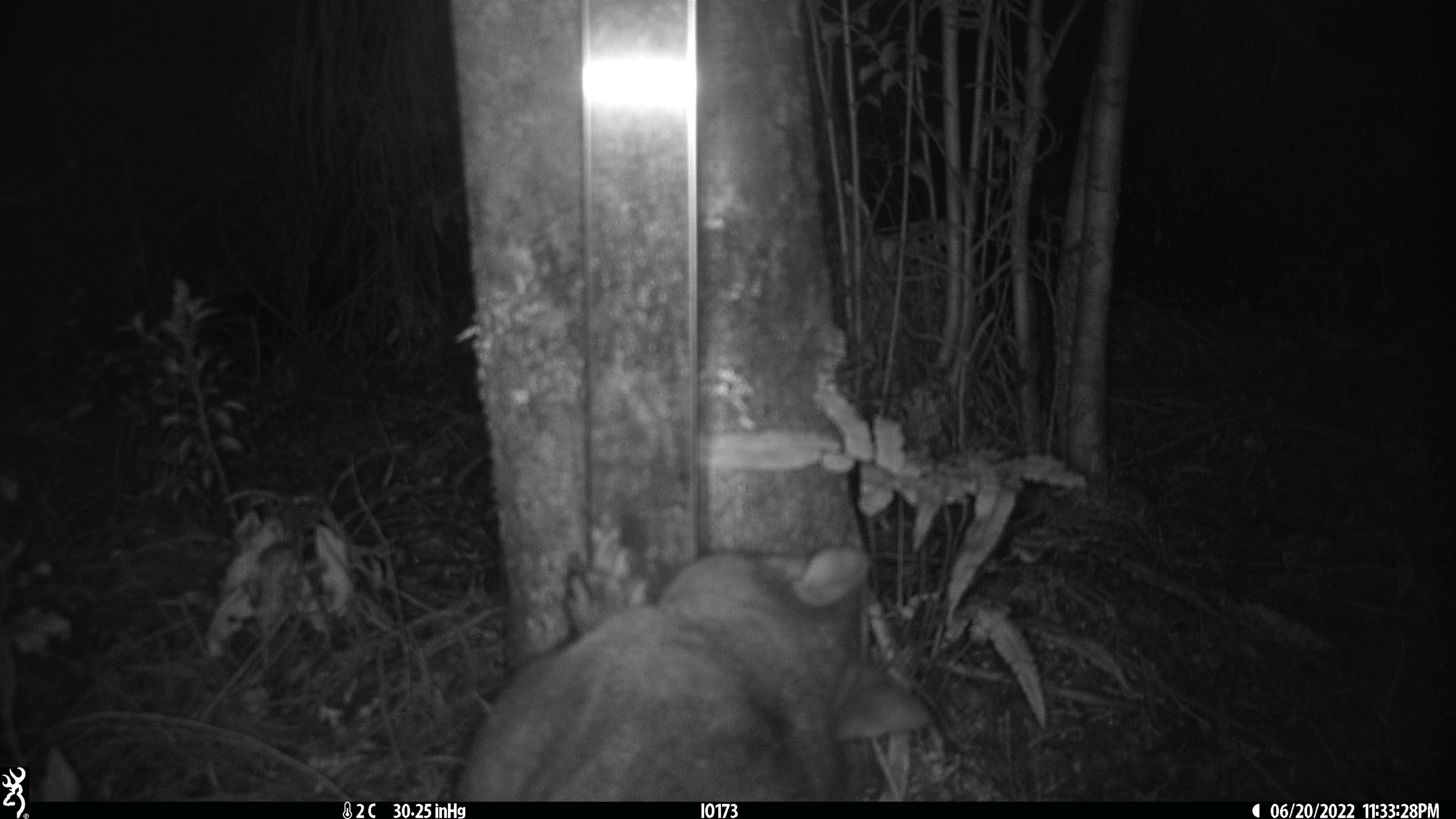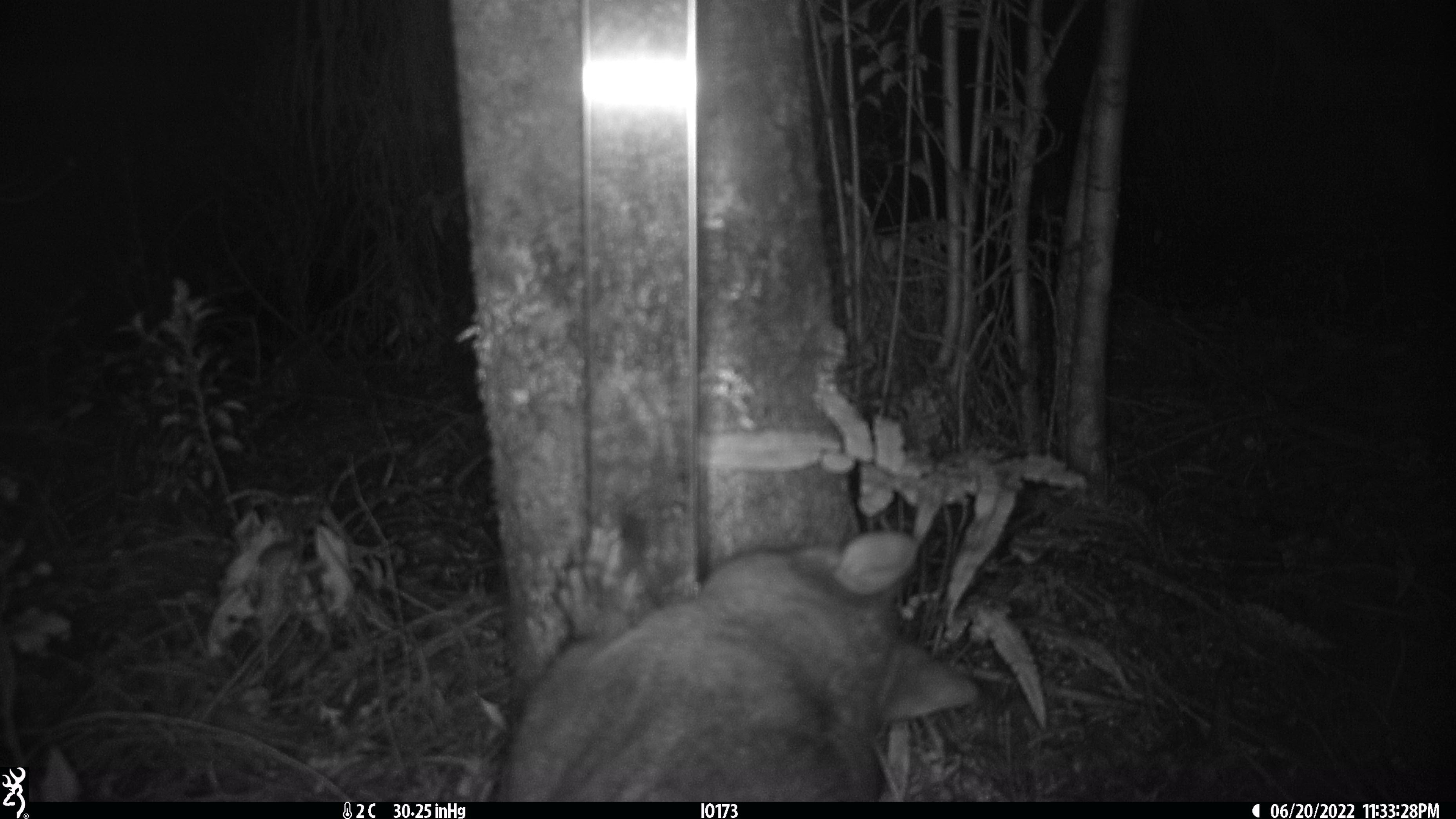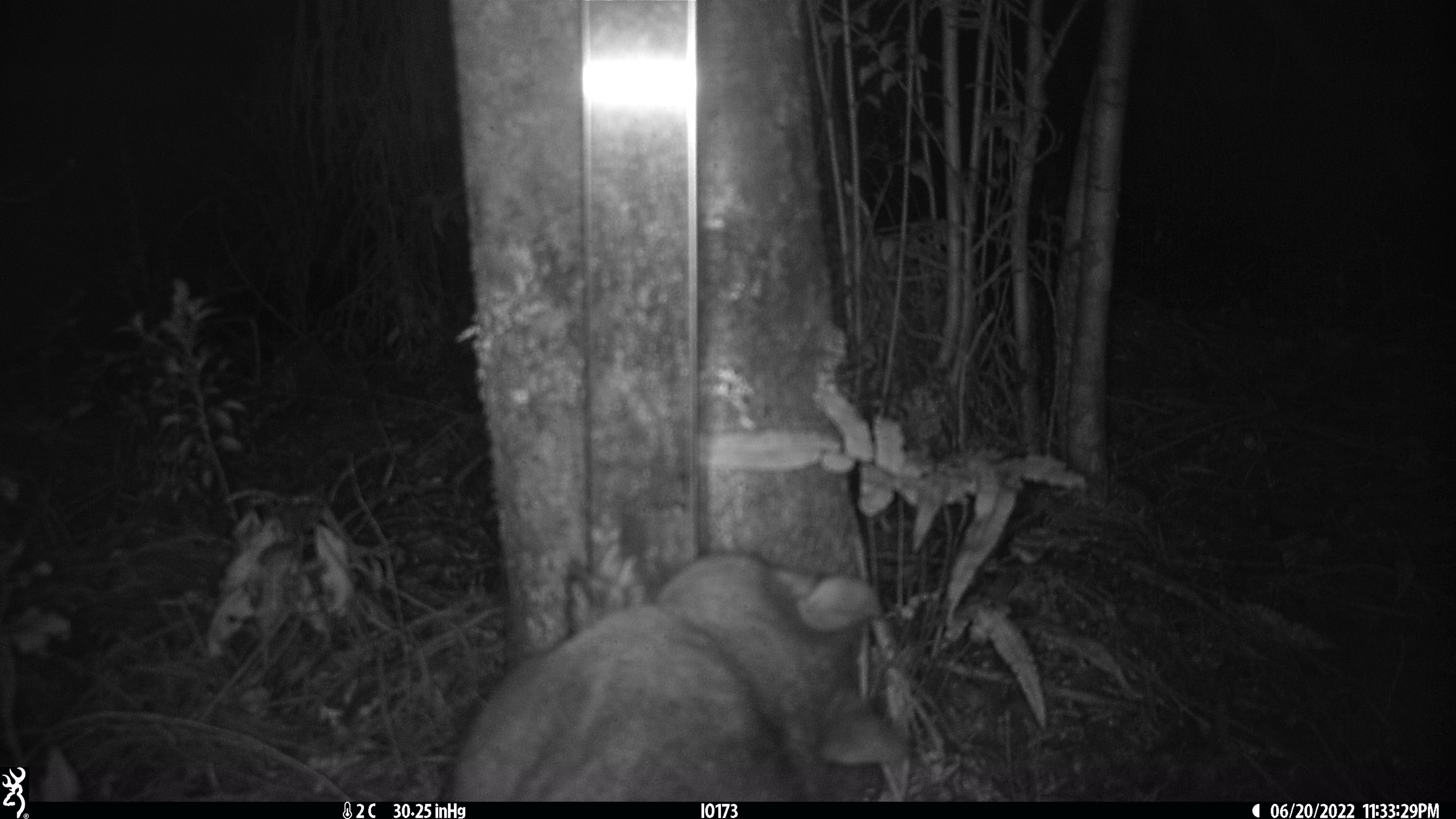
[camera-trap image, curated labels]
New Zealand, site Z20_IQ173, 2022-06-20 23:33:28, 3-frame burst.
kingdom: Animalia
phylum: Chordata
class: Mammalia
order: Diprotodontia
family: Phalangeridae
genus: Trichosurus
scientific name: Trichosurus vulpecula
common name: common brushtail possum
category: possum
Possum (common brushtail possum) (Trichosurus vulpecula).